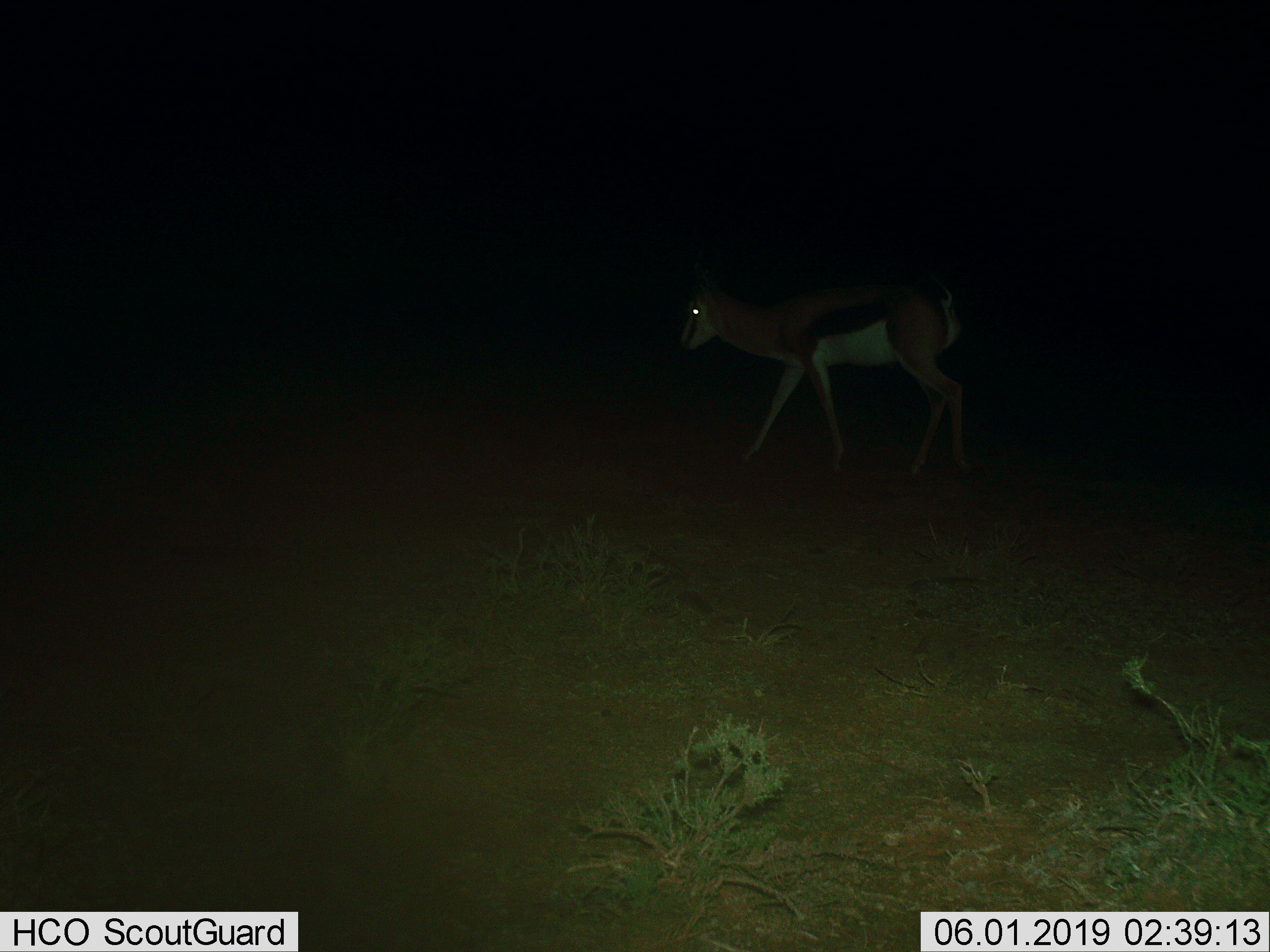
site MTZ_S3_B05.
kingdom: Animalia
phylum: Chordata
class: Mammalia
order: Artiodactyla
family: Bovidae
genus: Antidorcas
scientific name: Antidorcas marsupialis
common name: springbok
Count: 1.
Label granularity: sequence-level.